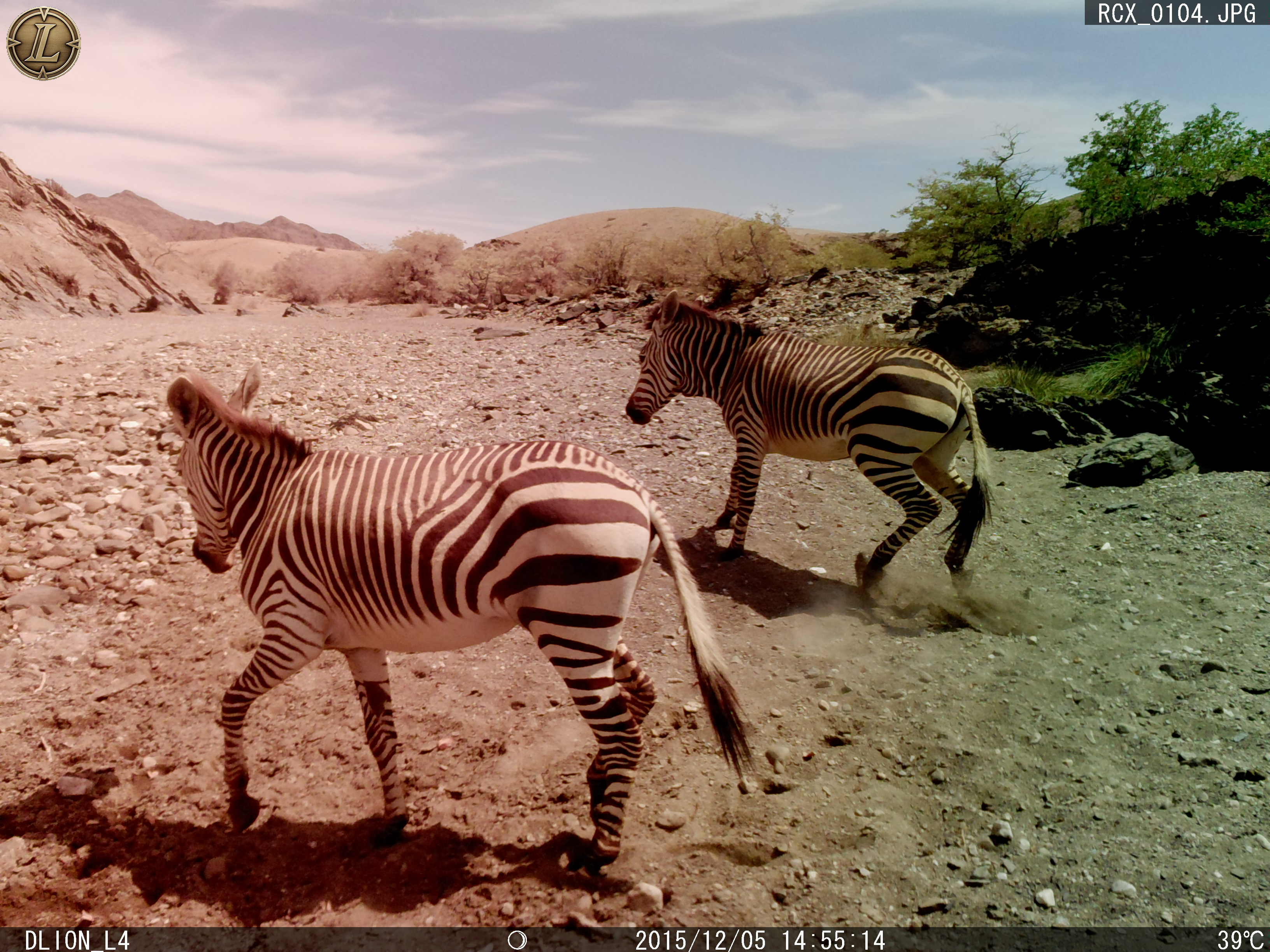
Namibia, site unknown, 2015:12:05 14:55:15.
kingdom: Animalia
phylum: Chordata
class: Mammalia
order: Perissodactyla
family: Equidae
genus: Equus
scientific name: Equus zebra hartmannae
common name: hartmann's mountain zebra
Equus zebra hartmannae (hartmann's mountain zebra).